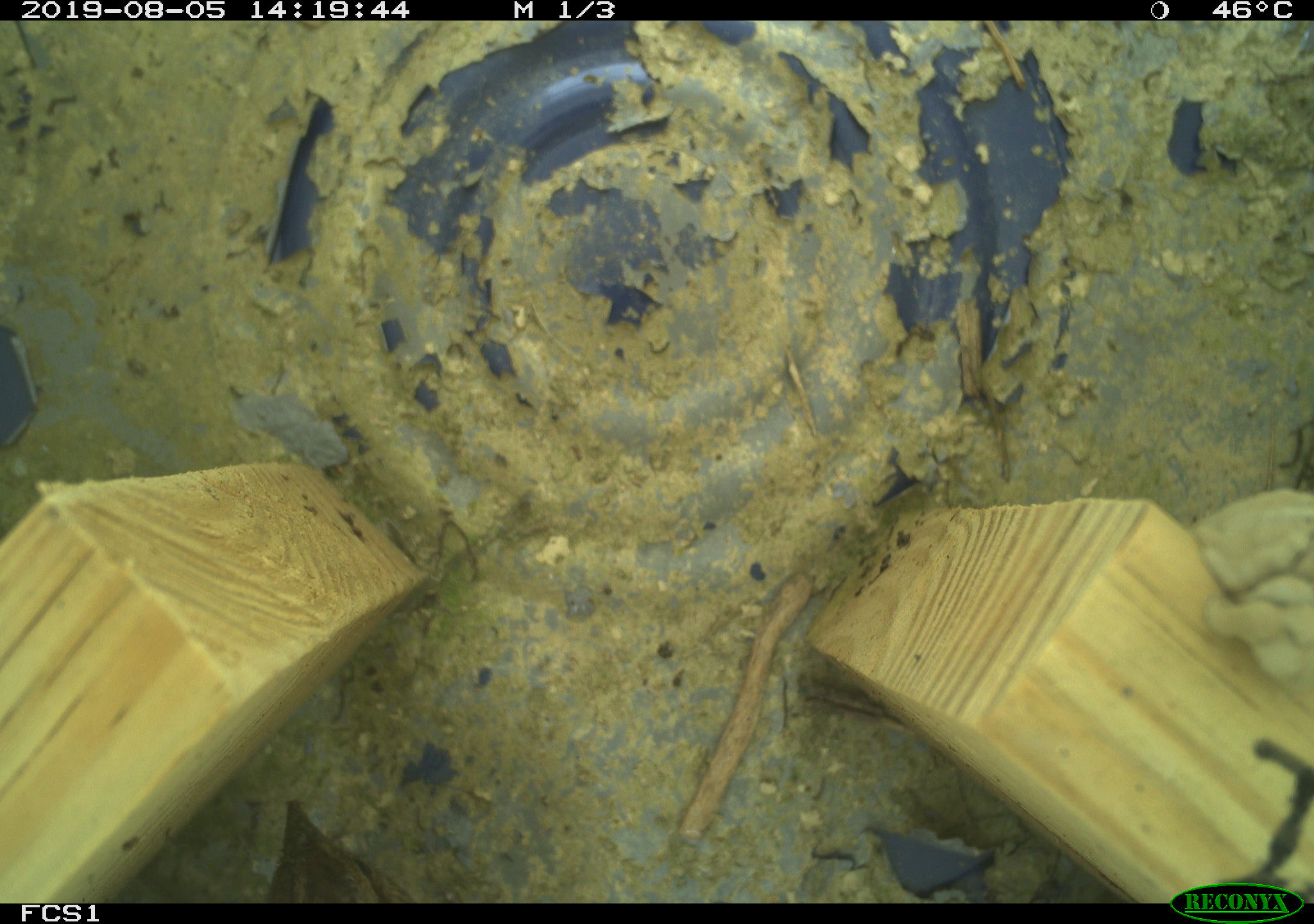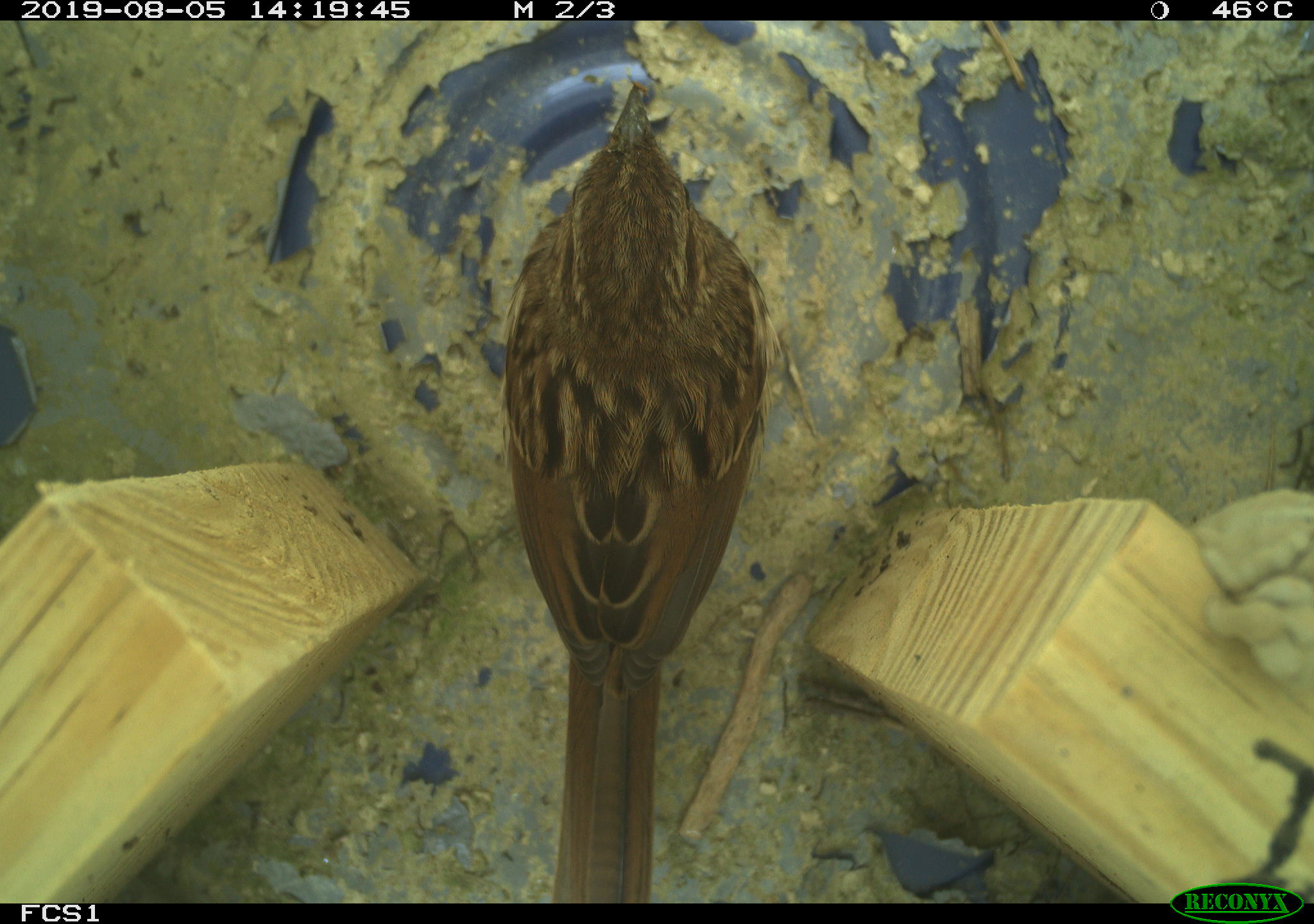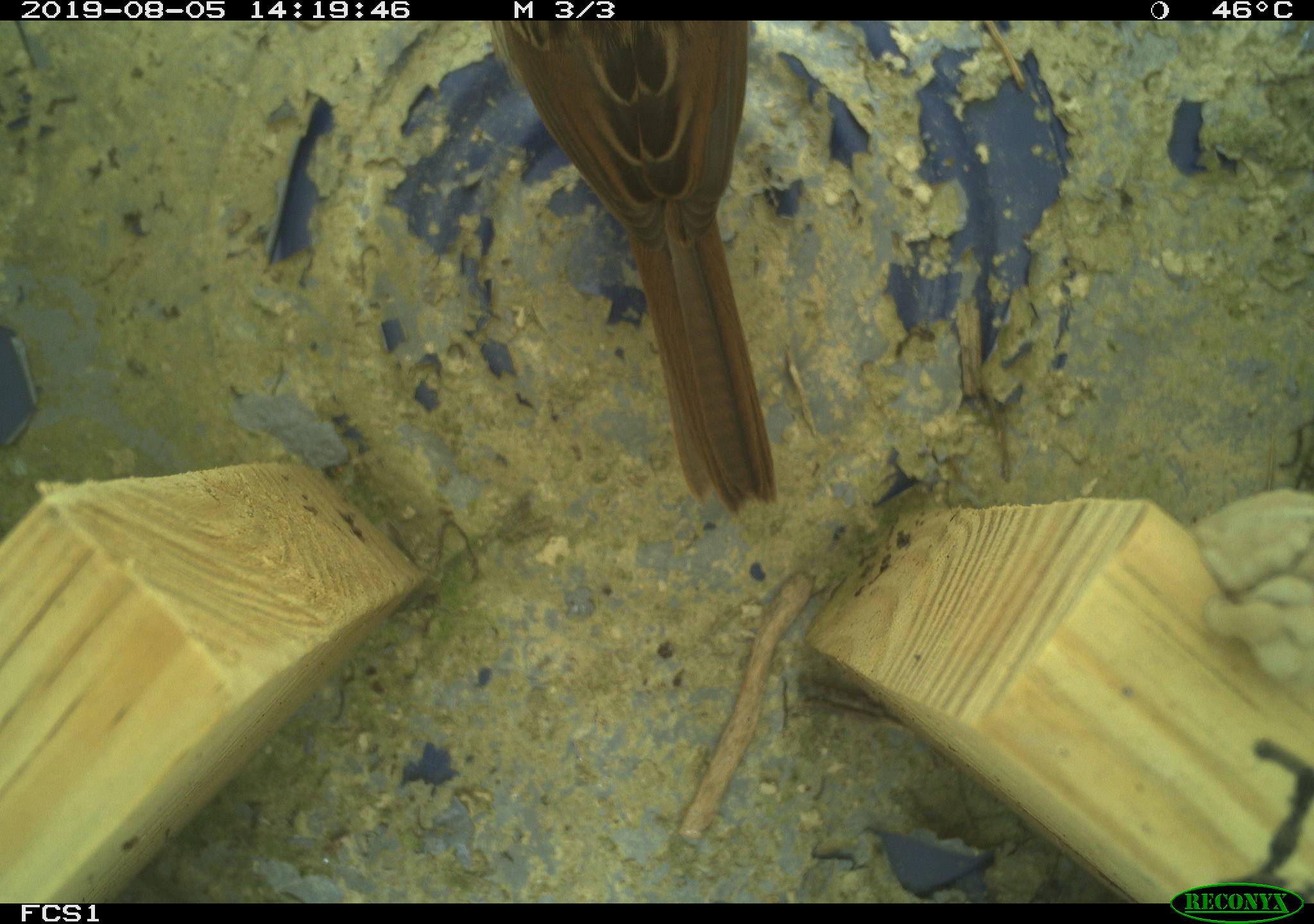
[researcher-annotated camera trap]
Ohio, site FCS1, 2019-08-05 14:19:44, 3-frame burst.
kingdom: Animalia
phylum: Chordata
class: Aves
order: Passeriformes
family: Passerellidae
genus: Melospiza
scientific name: Melospiza melodia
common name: song sparrow